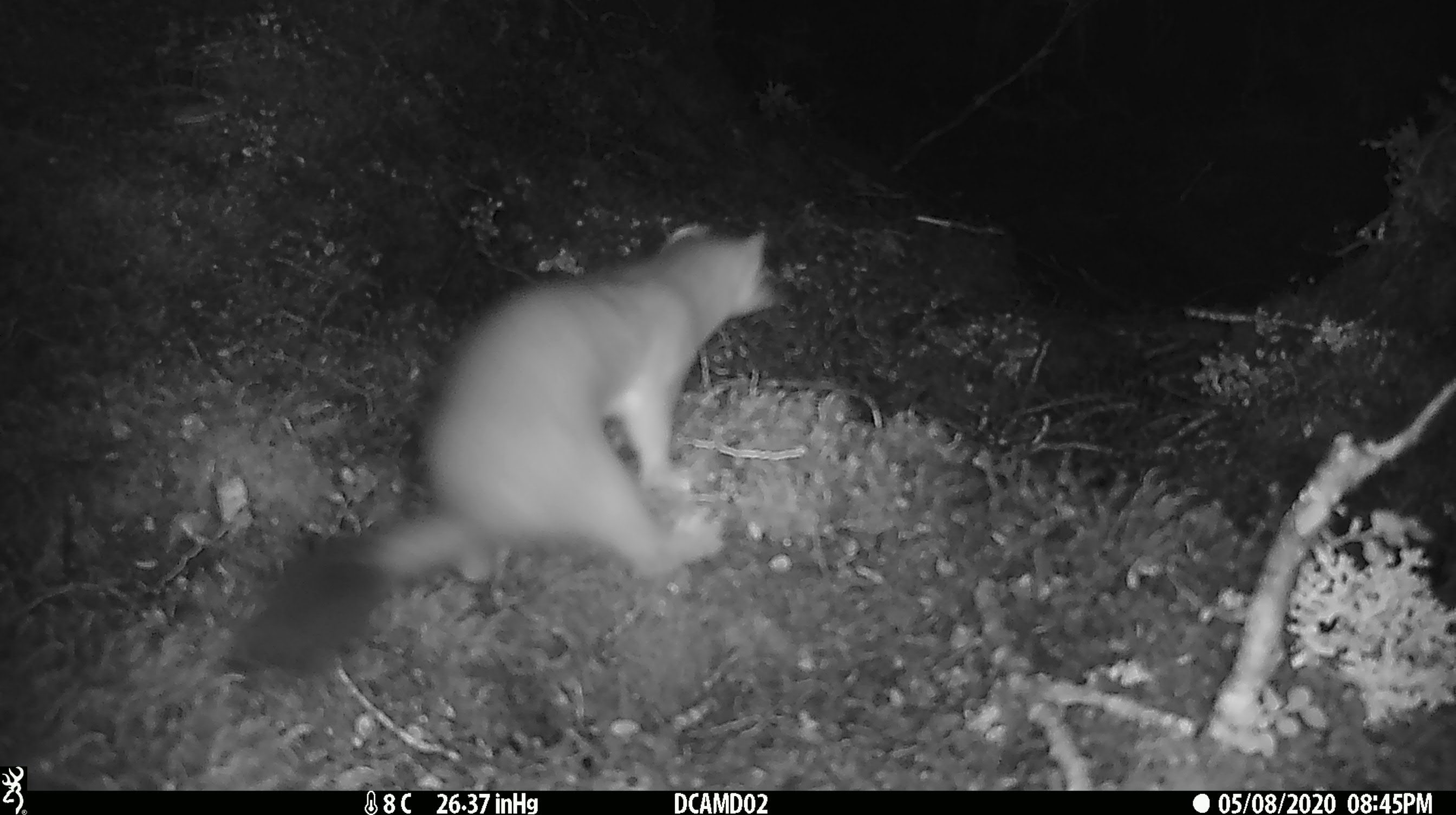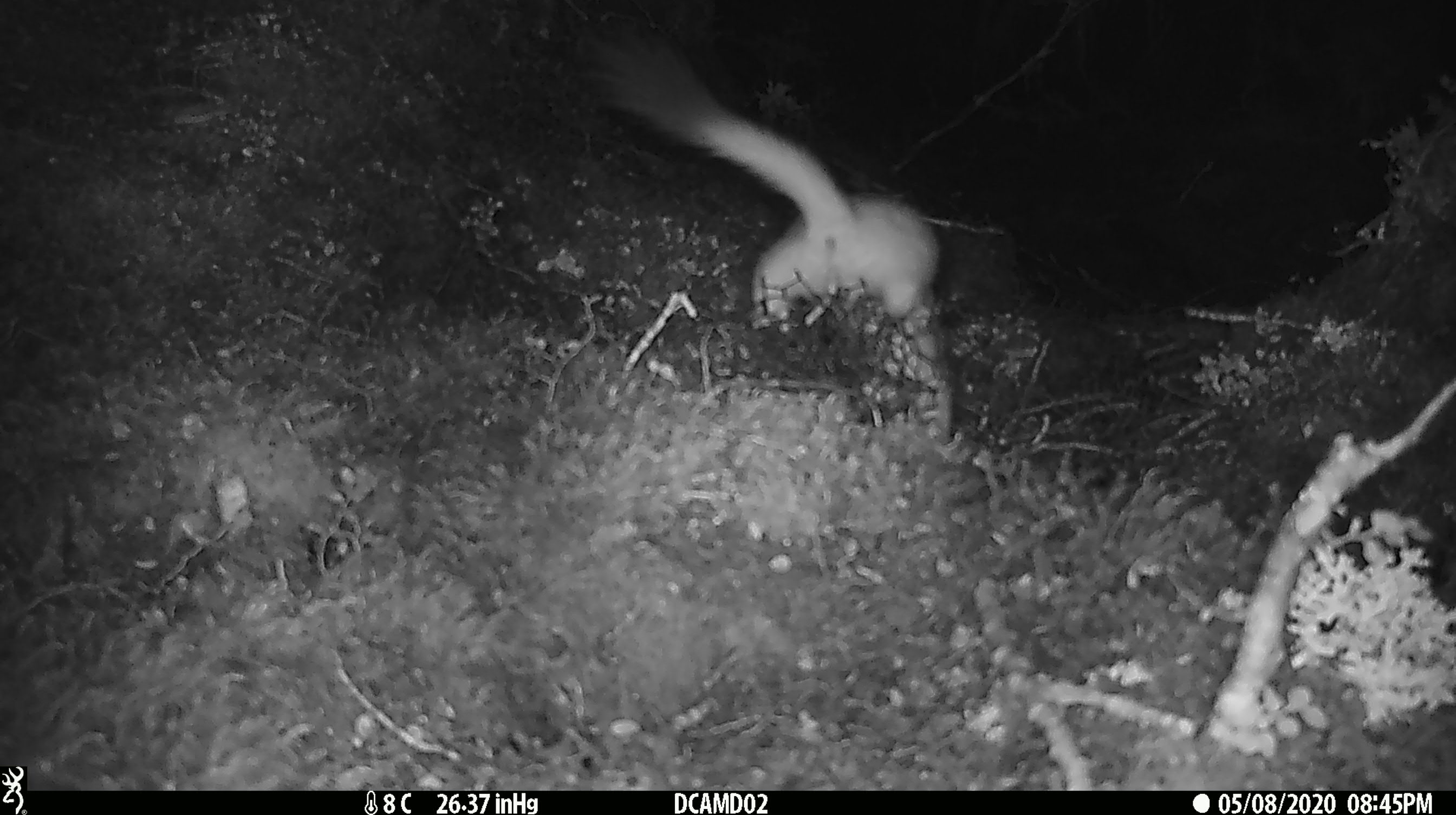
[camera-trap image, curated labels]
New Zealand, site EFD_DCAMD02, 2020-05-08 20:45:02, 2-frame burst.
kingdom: Animalia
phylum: Chordata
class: Mammalia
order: Carnivora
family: Mustelidae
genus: Mustela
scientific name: Mustela erminea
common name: stoat